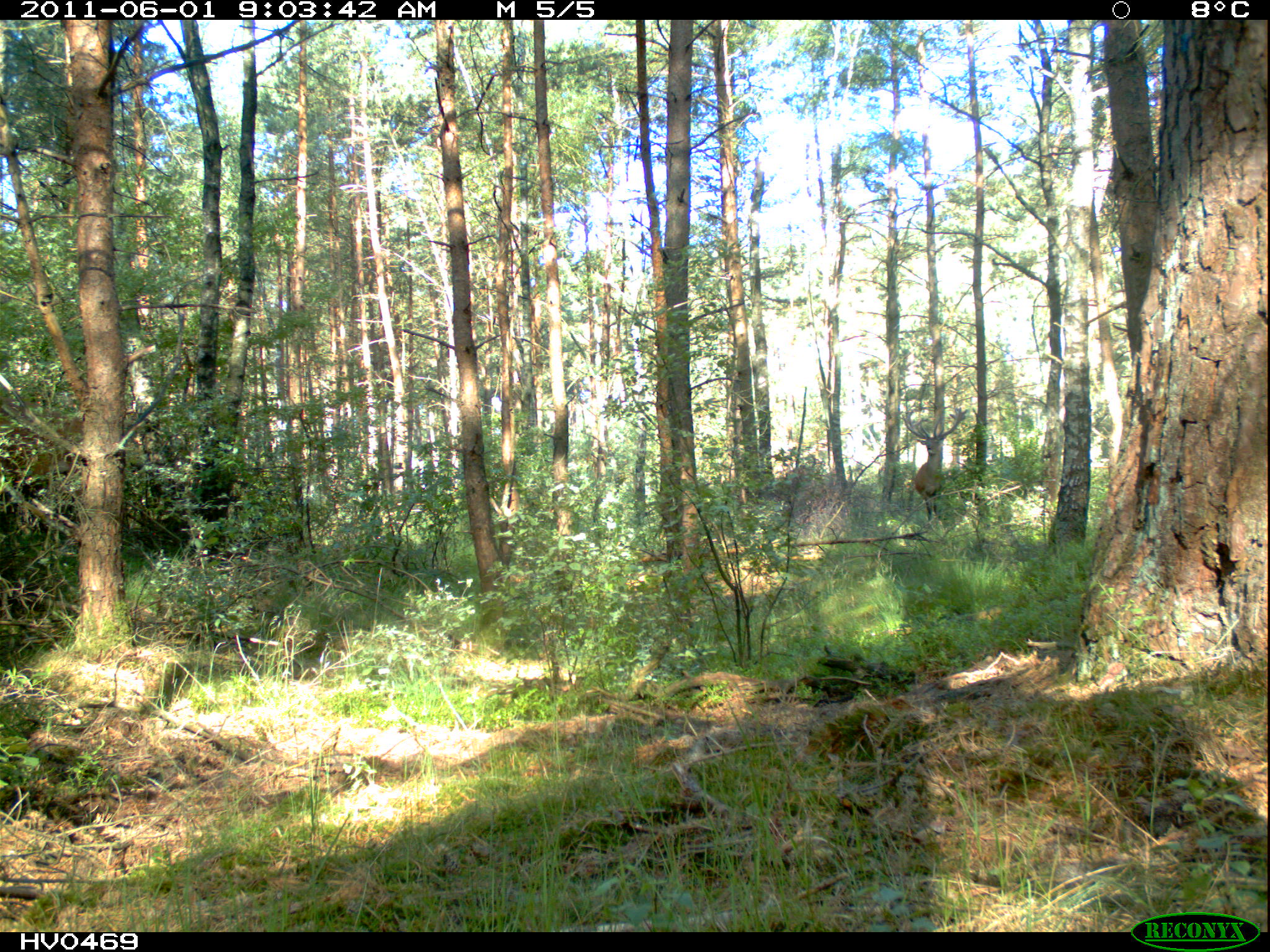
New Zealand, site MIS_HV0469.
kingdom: Animalia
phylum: Chordata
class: Mammalia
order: Artiodactyla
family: Cervidae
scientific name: Cervidae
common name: deer